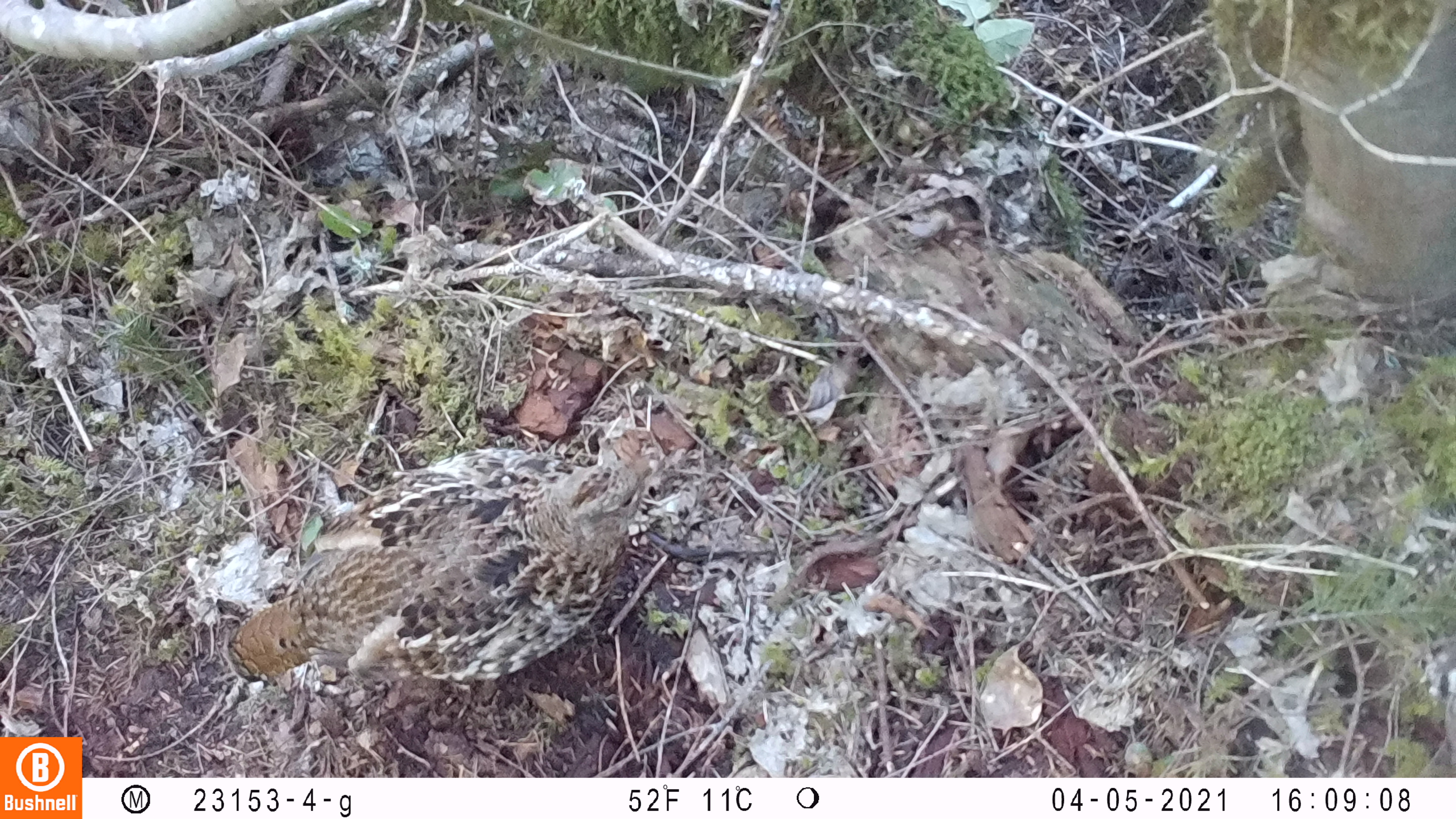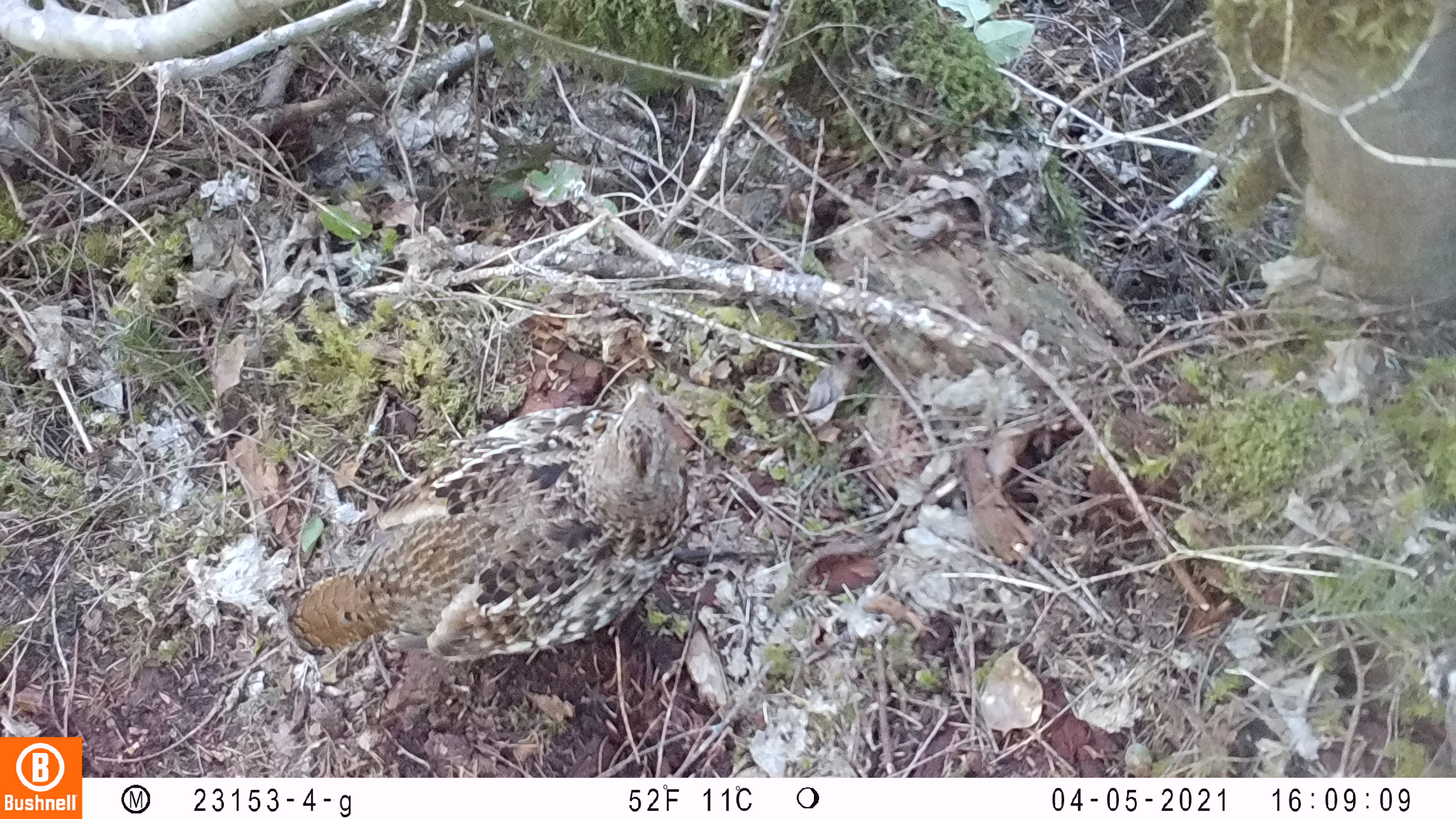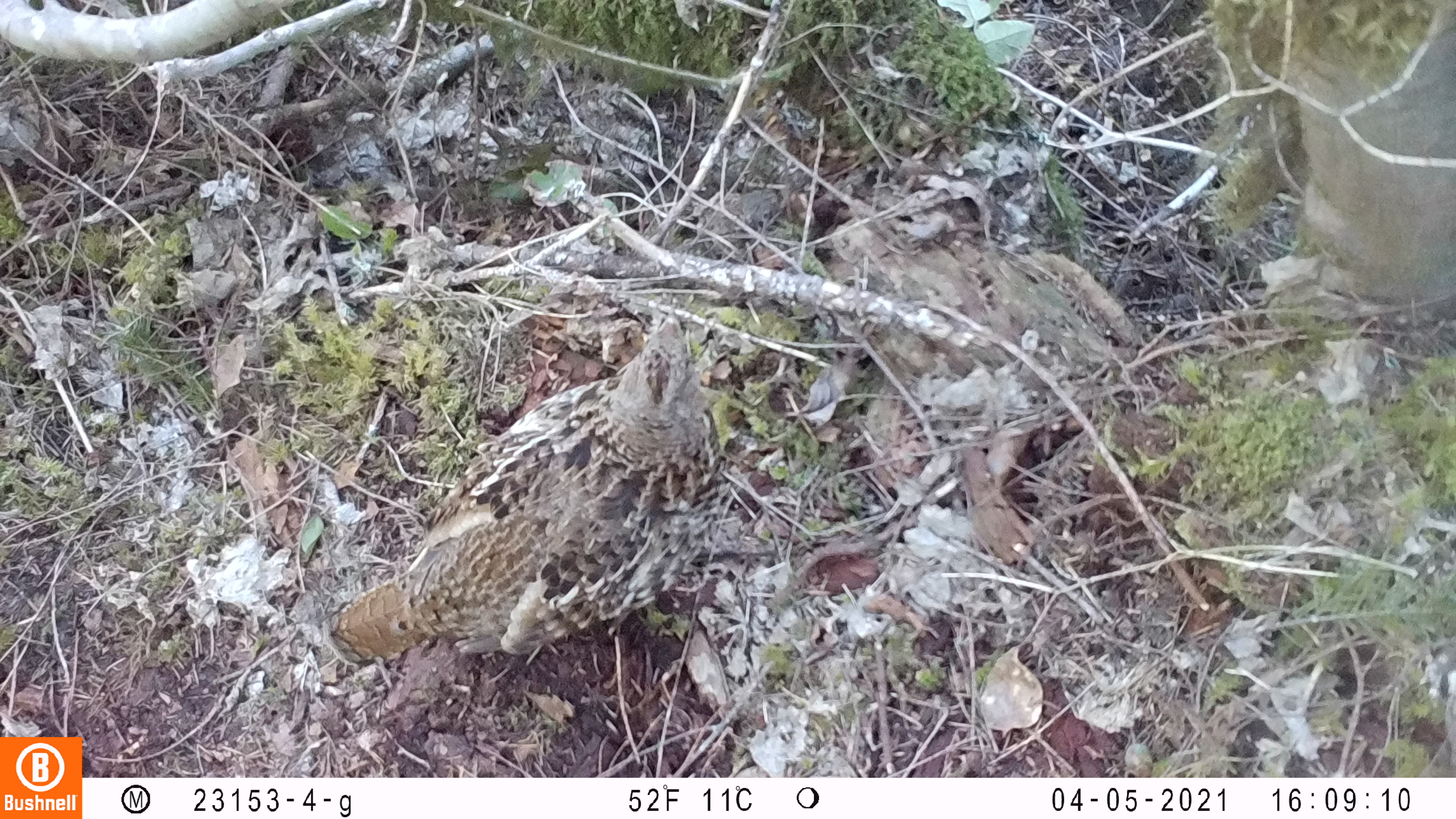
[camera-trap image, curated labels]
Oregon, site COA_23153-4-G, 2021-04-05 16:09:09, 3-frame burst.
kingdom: Animalia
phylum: Chordata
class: Aves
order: Galliformes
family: Phasianidae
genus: Bonasa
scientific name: Bonasa umbellus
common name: ruffed grouse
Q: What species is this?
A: Ruffed grouse (Bonasa umbellus).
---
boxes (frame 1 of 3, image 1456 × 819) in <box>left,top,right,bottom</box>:
ruffed grouse: <box>215,432,656,700</box>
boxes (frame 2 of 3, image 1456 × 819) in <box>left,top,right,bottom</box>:
ruffed grouse: <box>286,366,697,673</box>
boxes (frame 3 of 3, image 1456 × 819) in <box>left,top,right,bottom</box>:
ruffed grouse: <box>320,315,719,673</box>